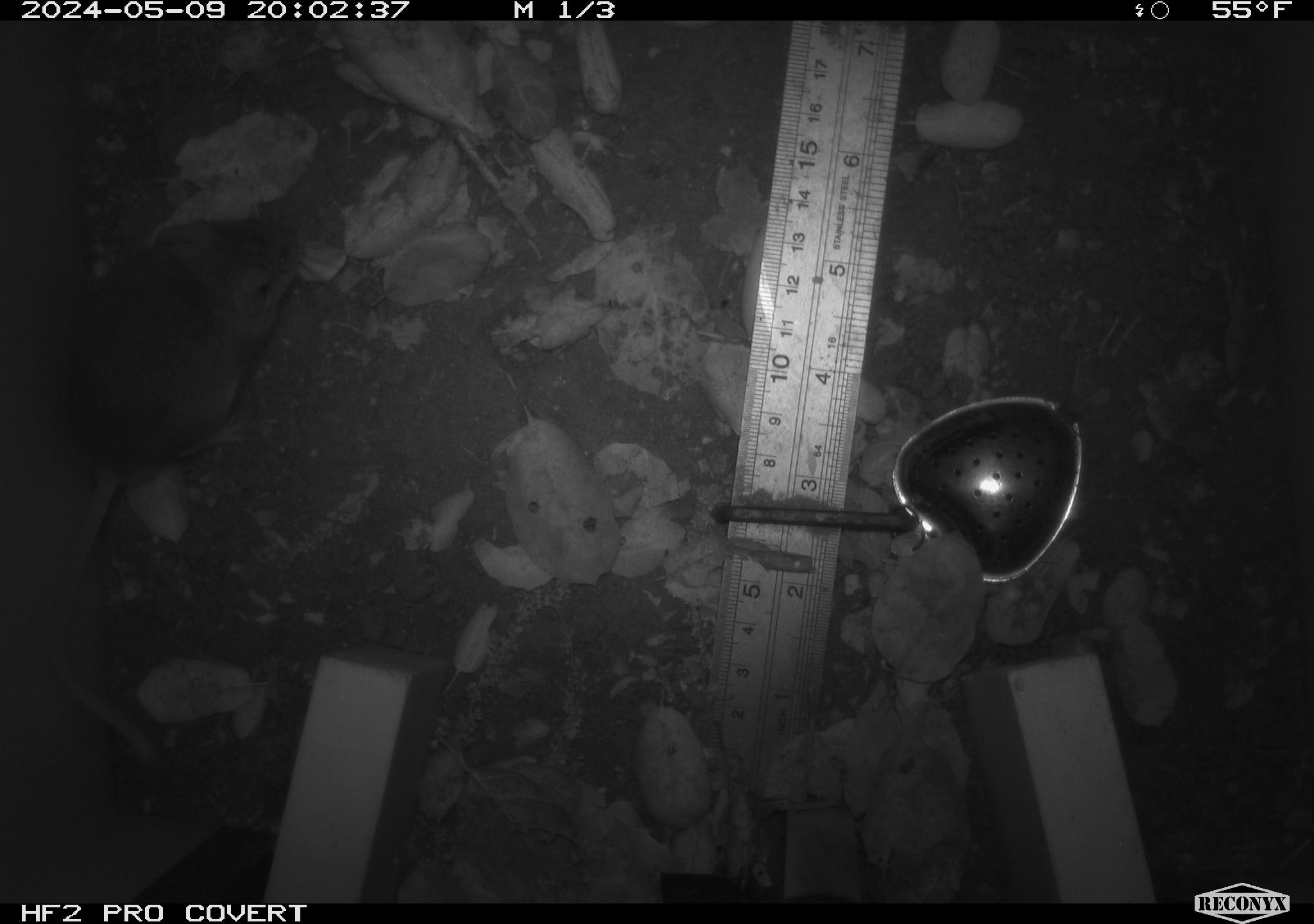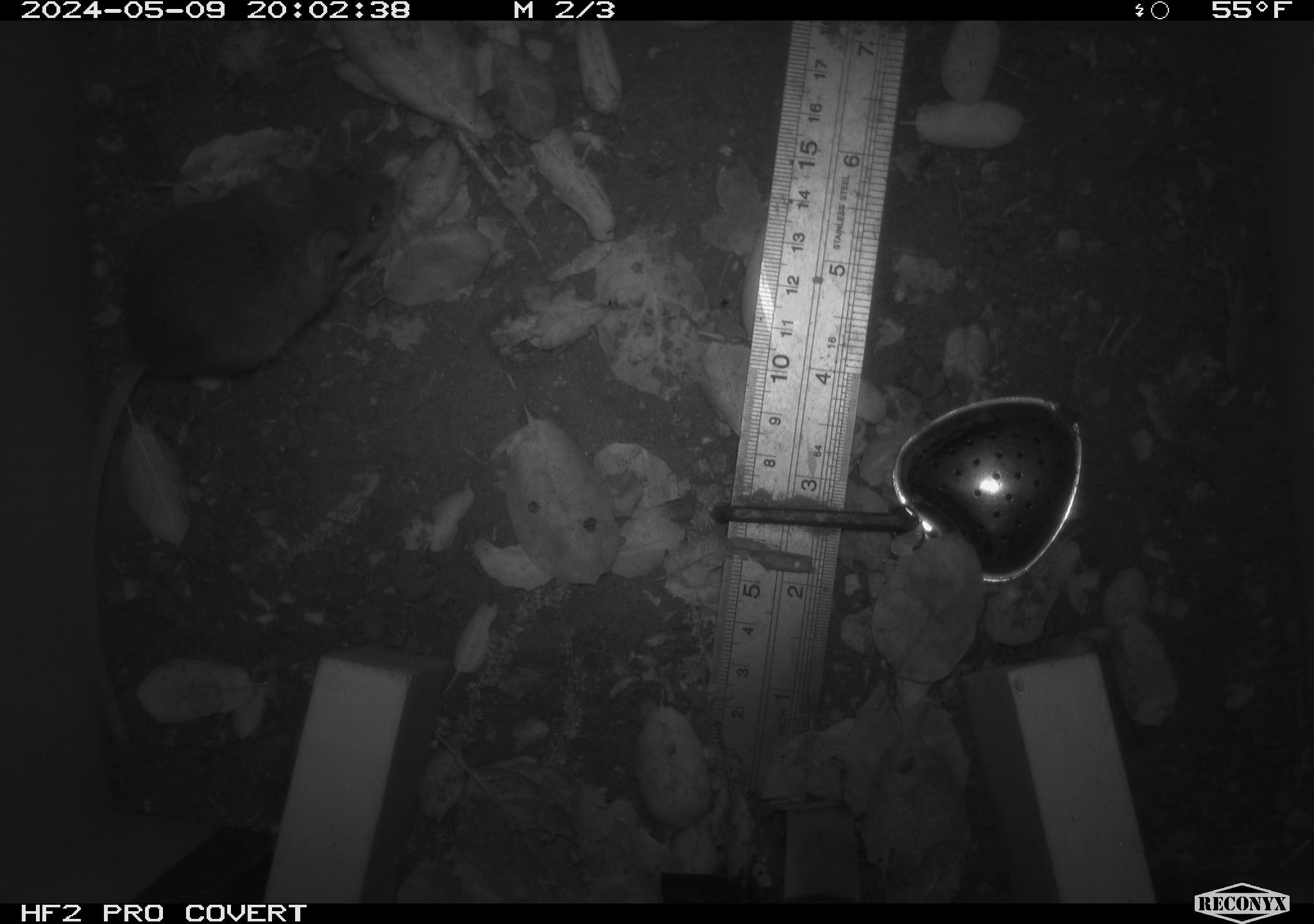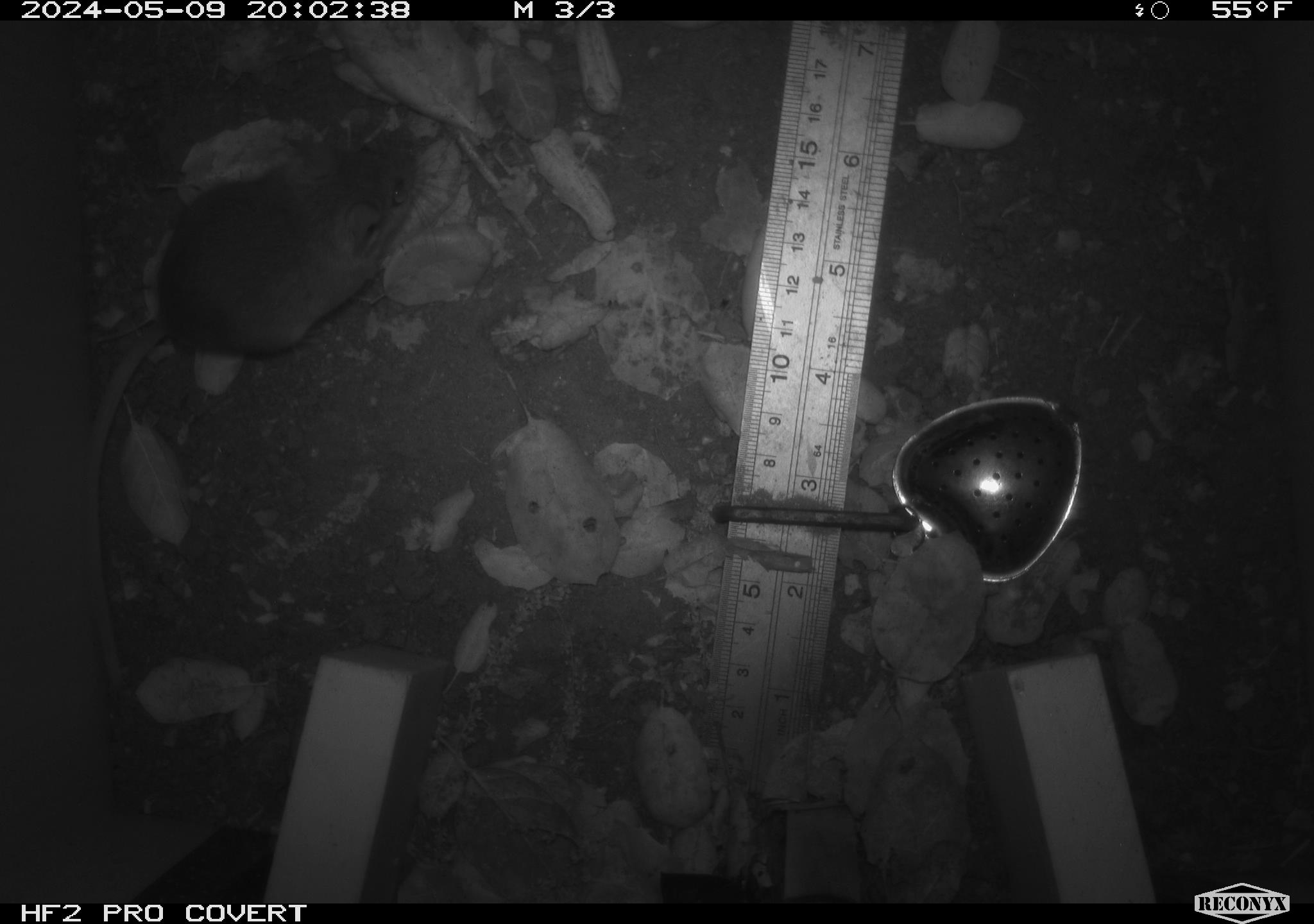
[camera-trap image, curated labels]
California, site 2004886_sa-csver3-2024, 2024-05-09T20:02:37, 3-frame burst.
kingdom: Animalia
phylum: Chordata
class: Mammalia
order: Rodentia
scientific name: Rodentia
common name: rodent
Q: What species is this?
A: Rodent (Rodentia).